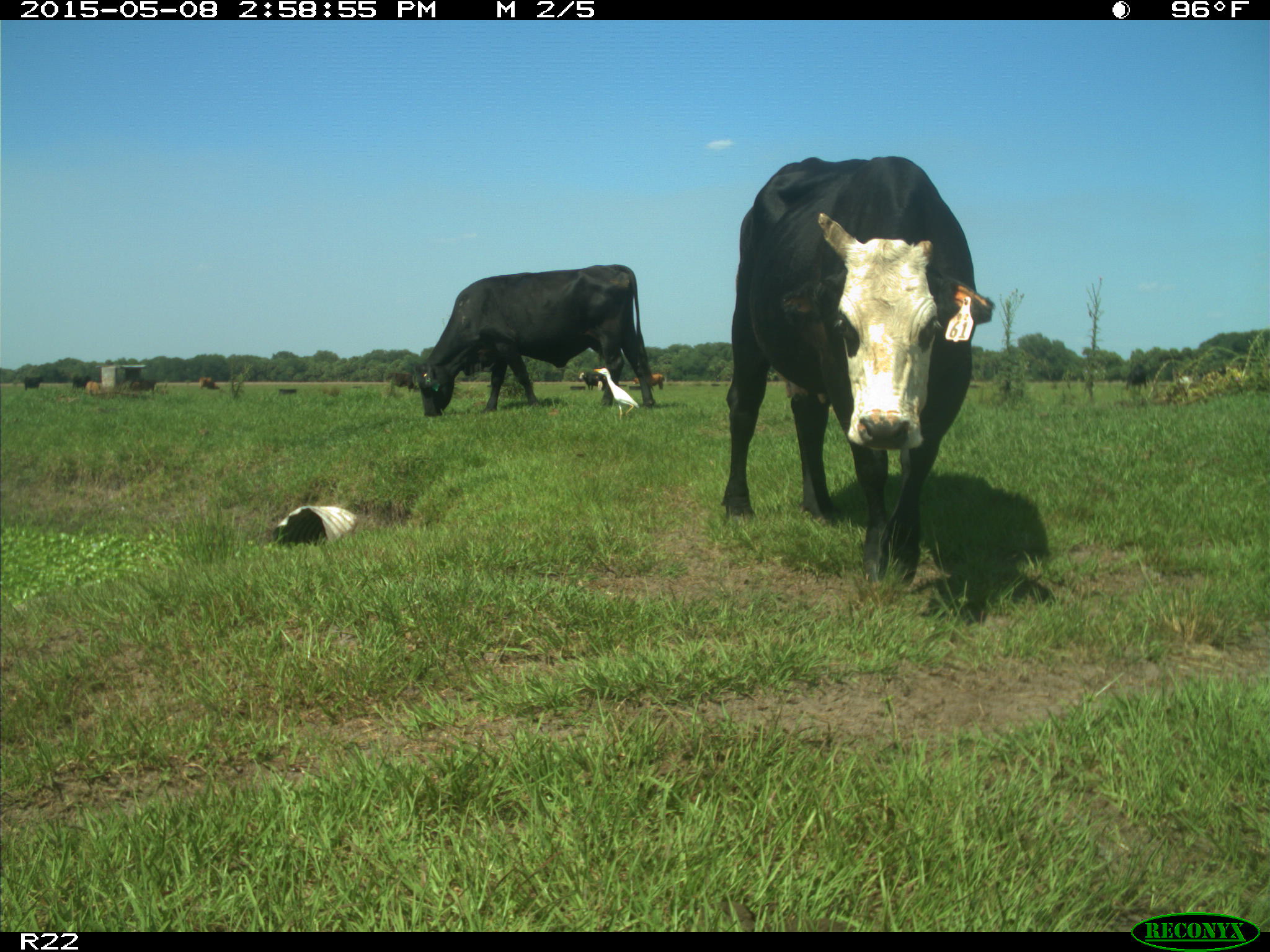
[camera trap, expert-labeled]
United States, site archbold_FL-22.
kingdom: Animalia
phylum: Chordata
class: Mammalia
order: Artiodactyla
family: Bovidae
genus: Bos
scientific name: Bos taurus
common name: domestic cow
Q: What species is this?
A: Bos taurus (domestic cow).